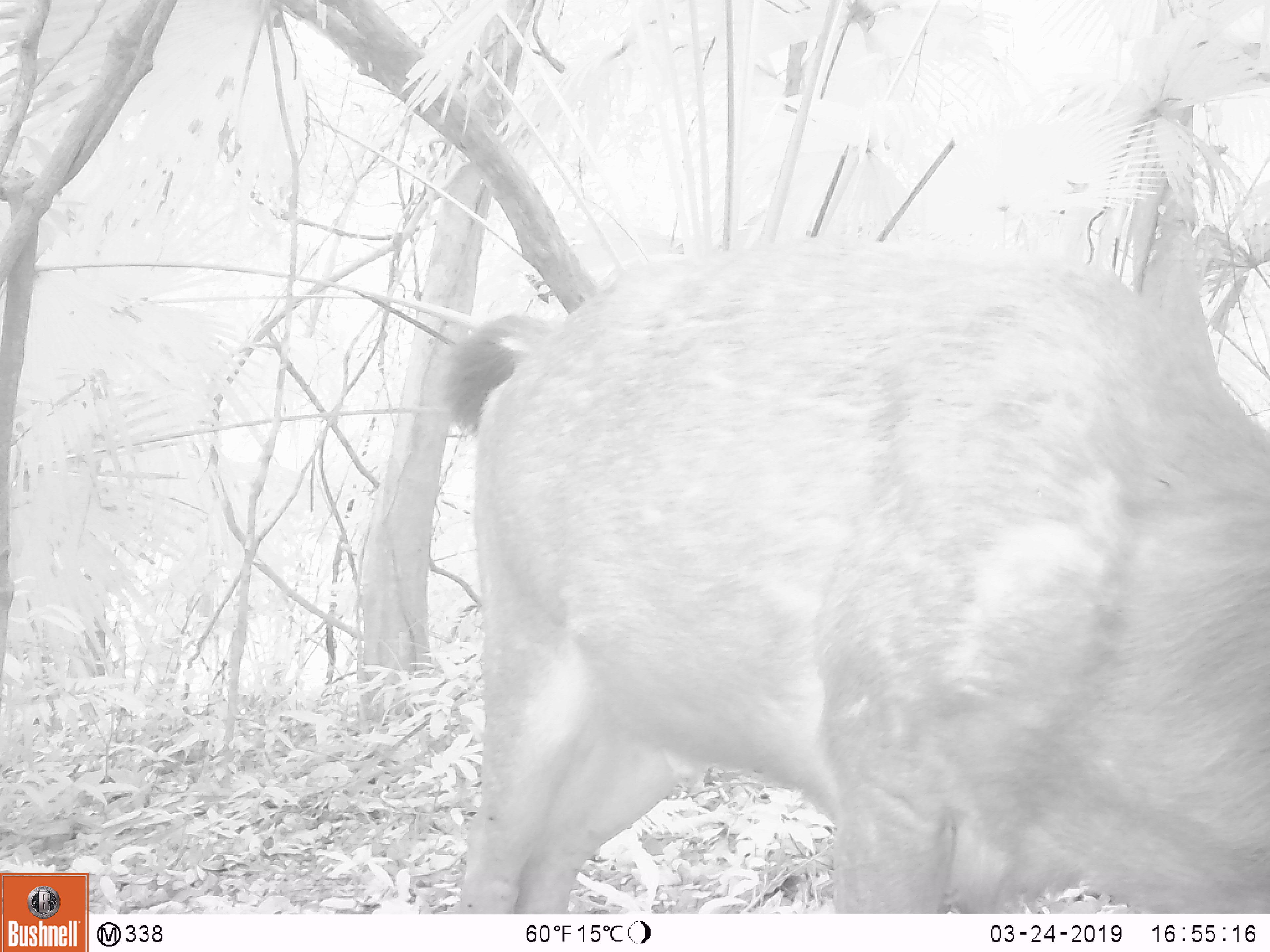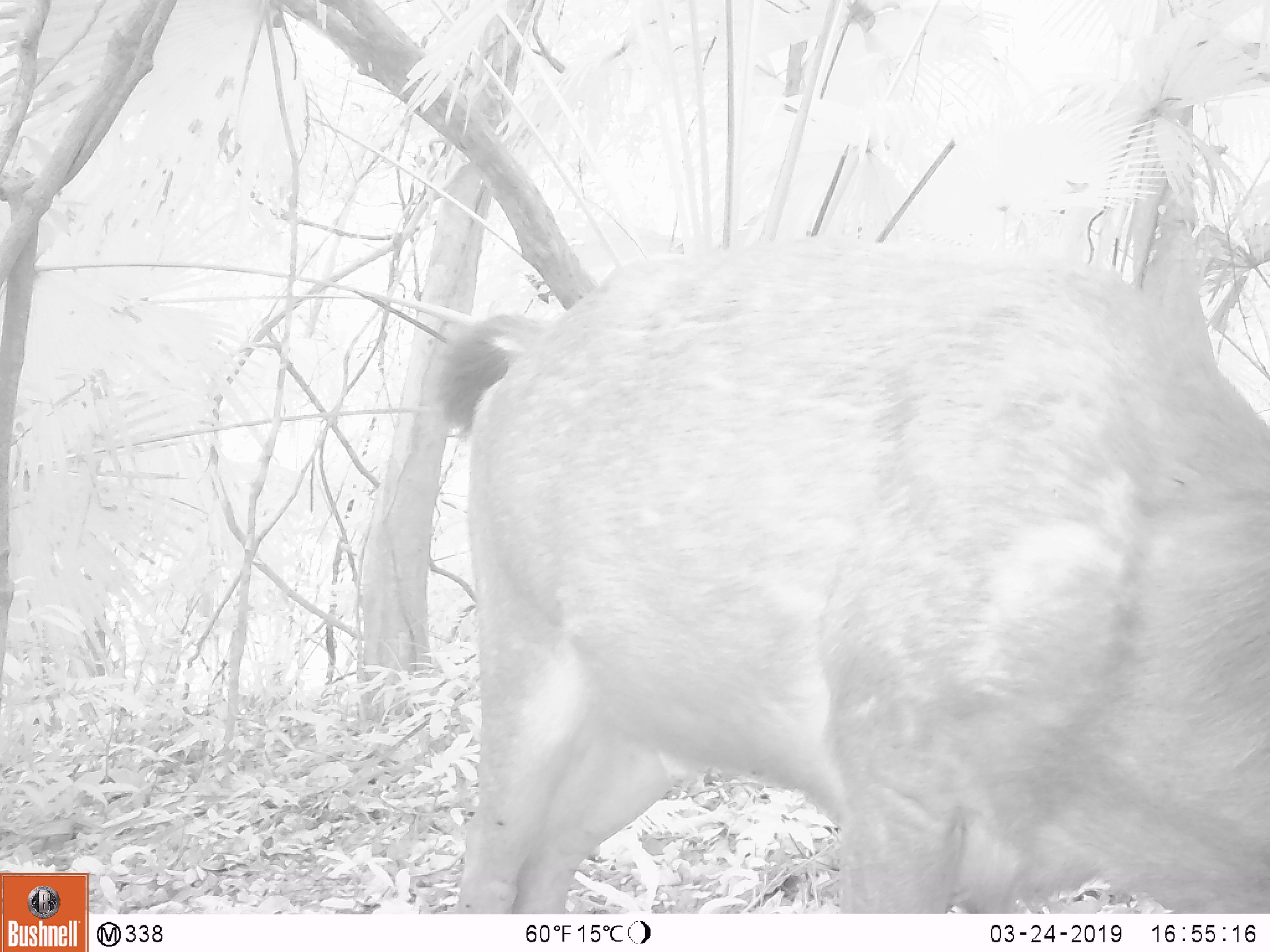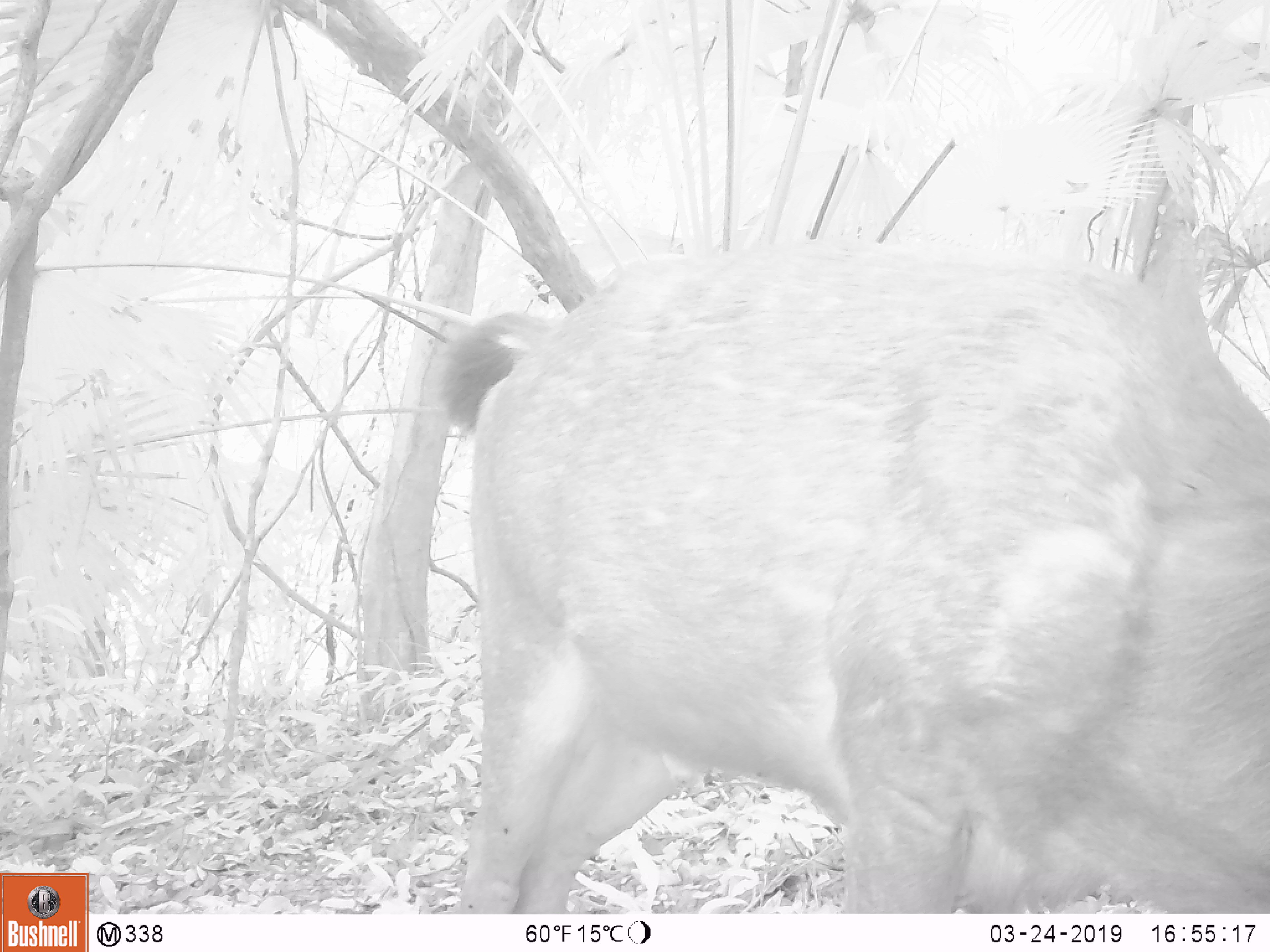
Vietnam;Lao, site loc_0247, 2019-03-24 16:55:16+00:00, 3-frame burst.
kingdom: Animalia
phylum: Chordata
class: Mammalia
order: Artiodactyla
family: Cervidae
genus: Rusa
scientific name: Rusa unicolor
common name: sambar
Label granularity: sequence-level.